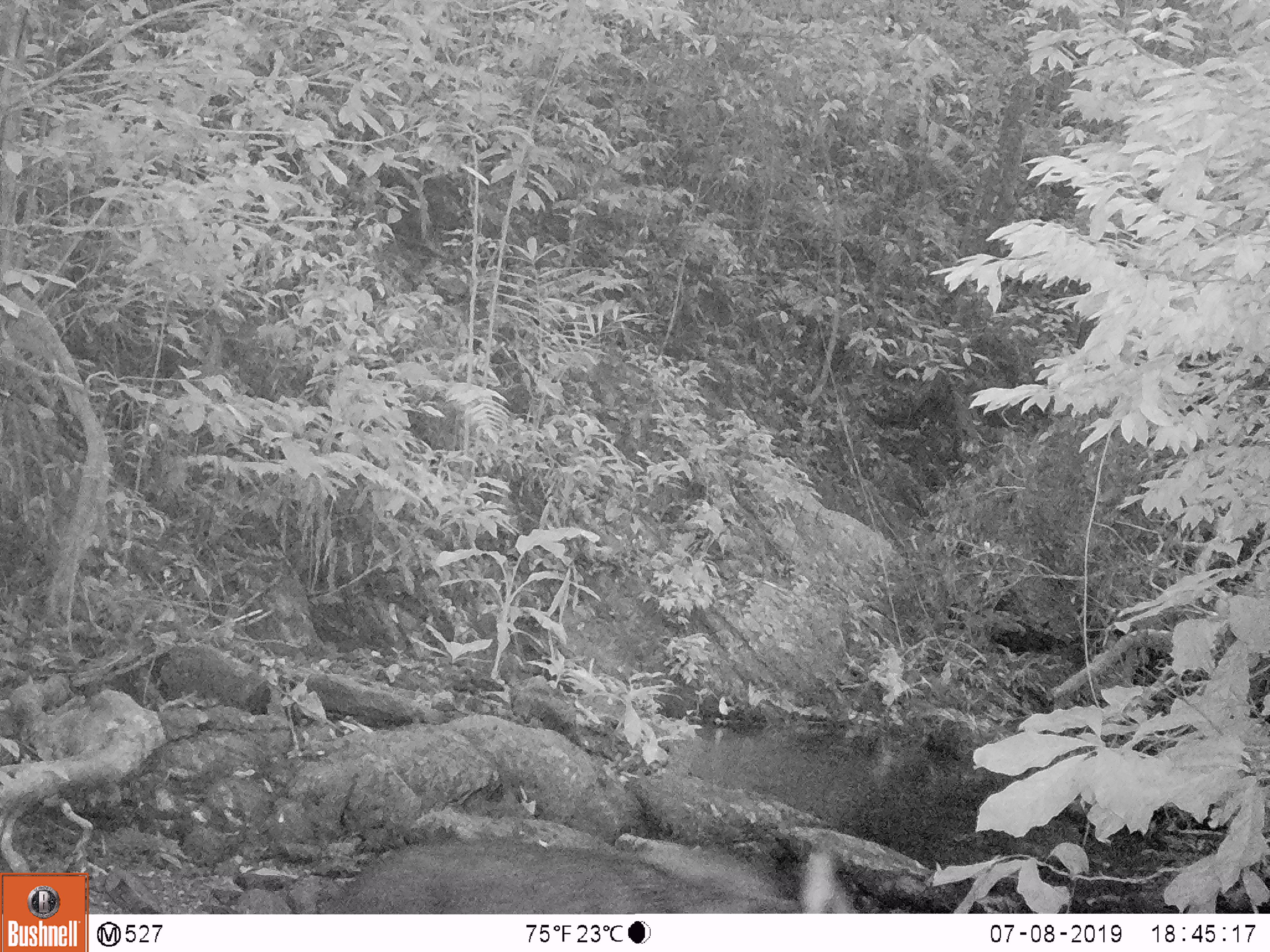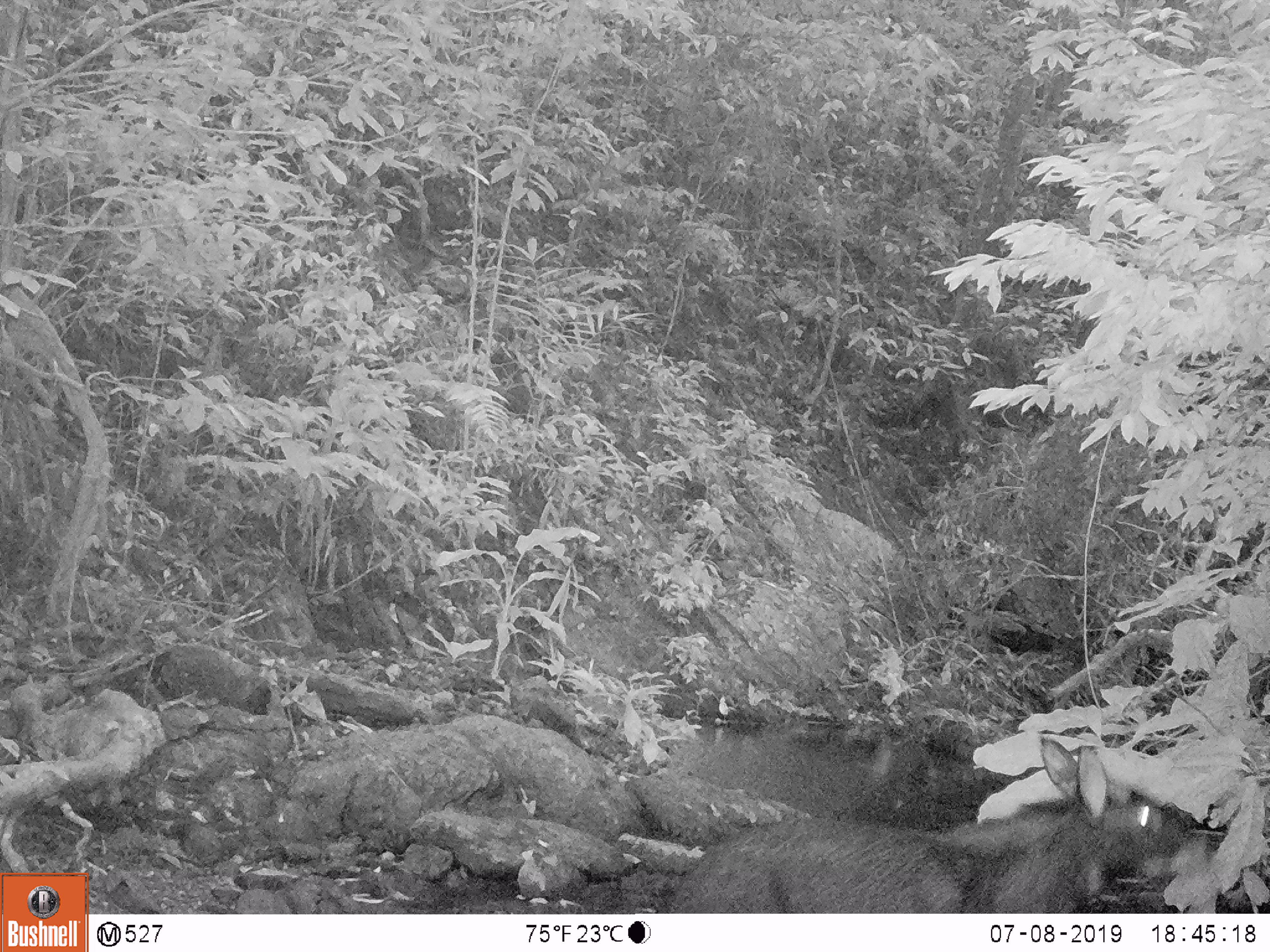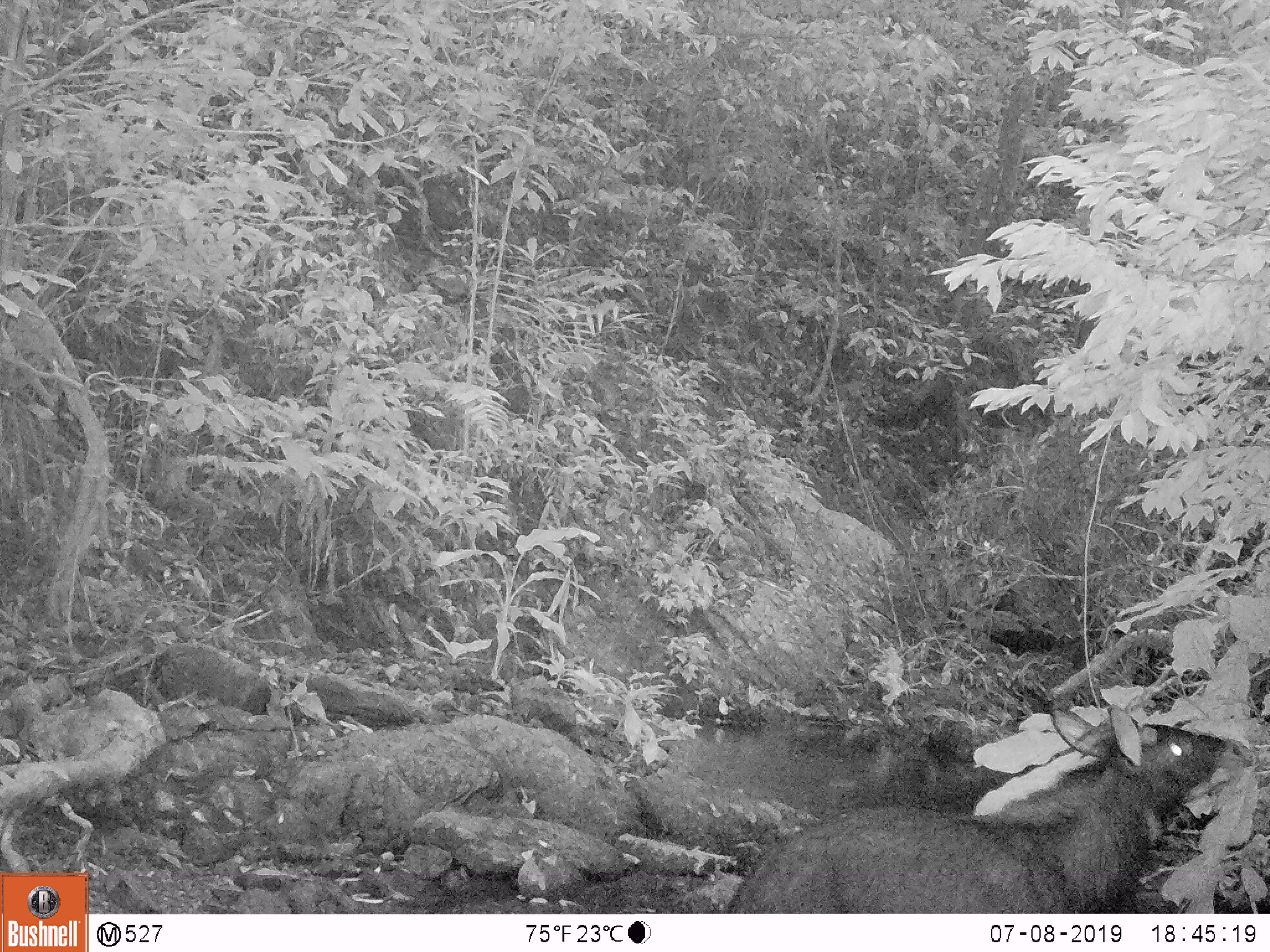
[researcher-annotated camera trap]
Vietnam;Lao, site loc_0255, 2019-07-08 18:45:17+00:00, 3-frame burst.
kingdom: Animalia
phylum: Chordata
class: Mammalia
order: Artiodactyla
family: Bovidae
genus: Capricornis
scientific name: Capricornis sumatraensis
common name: chinese serow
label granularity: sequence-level